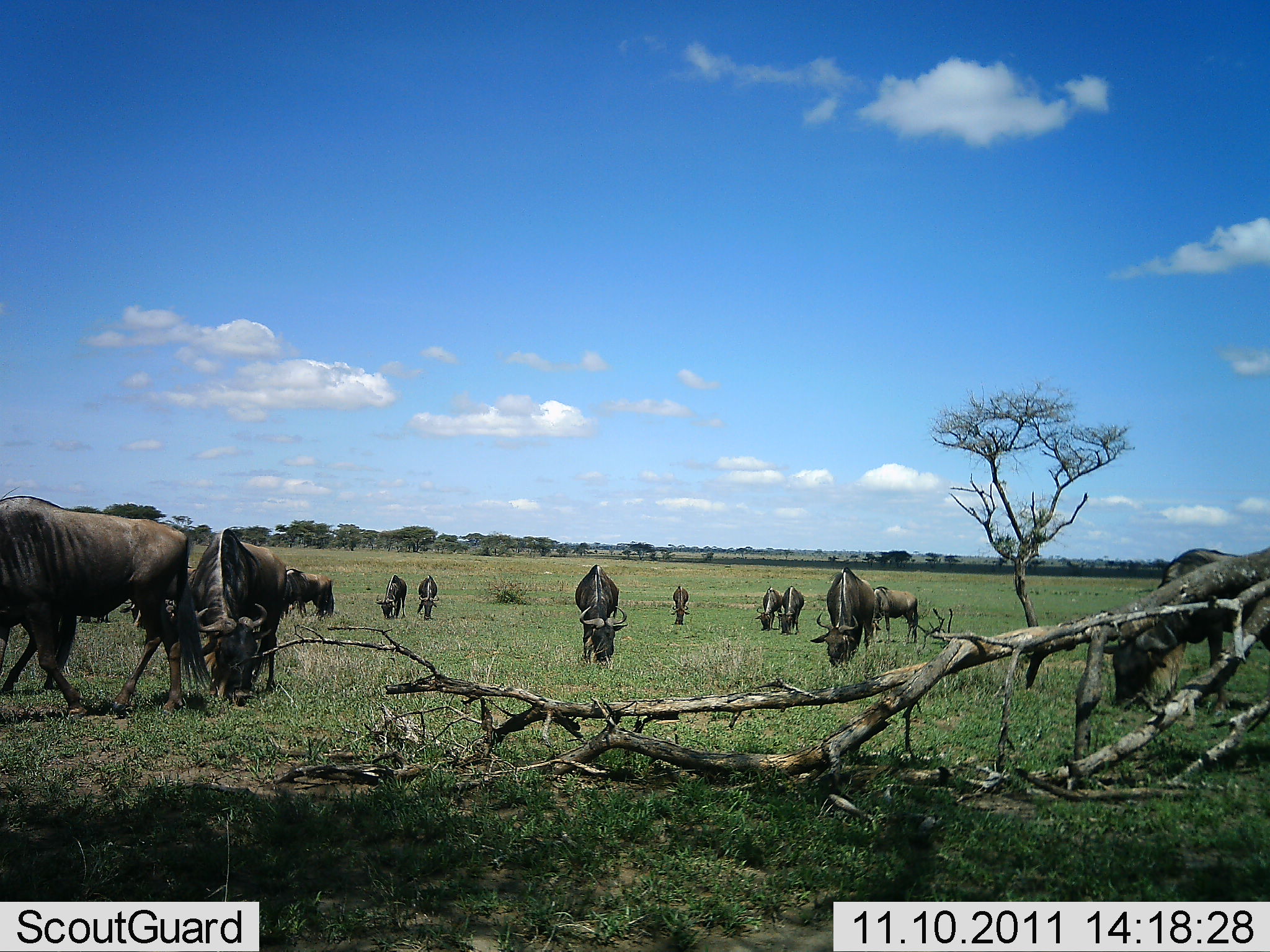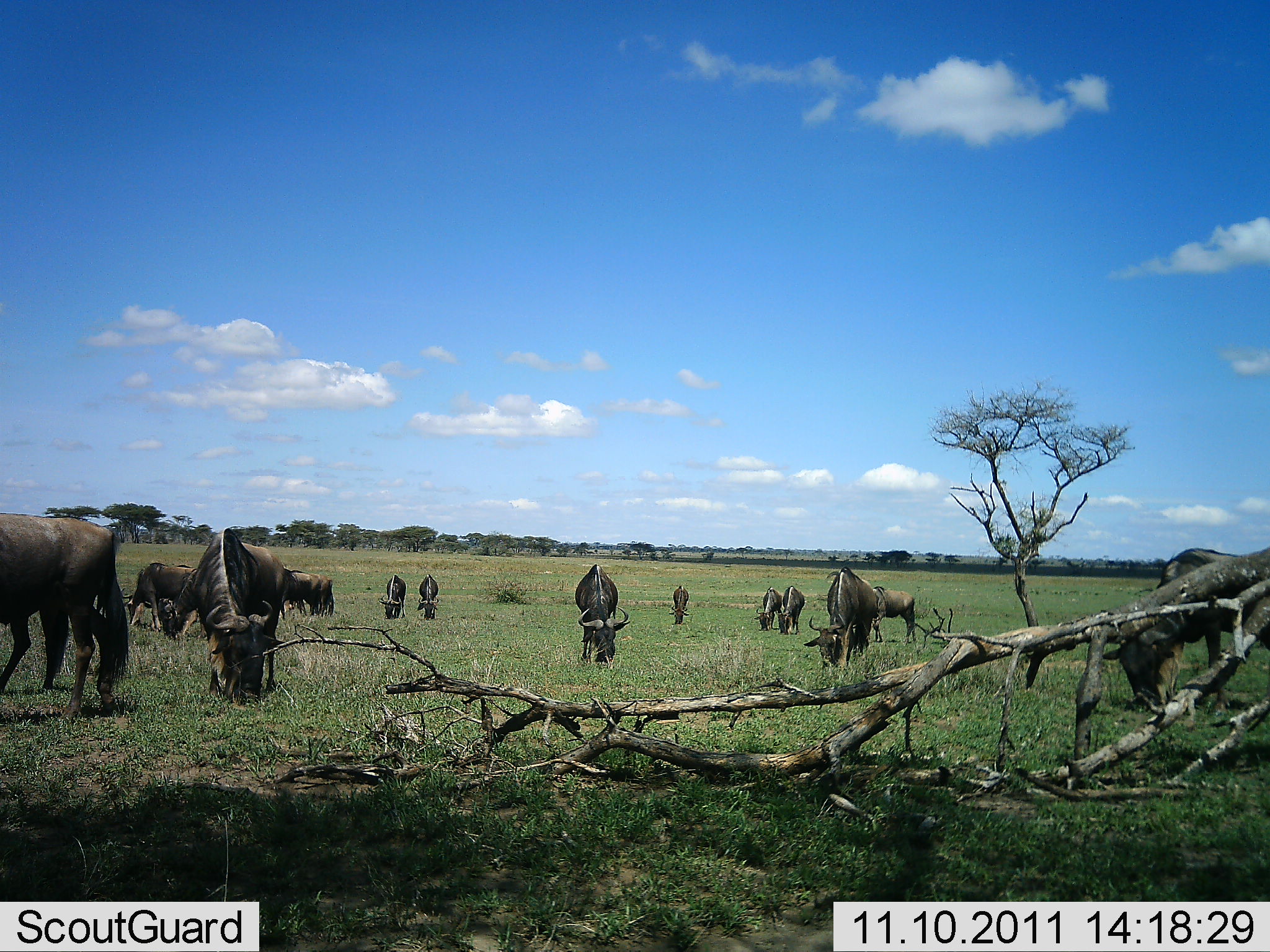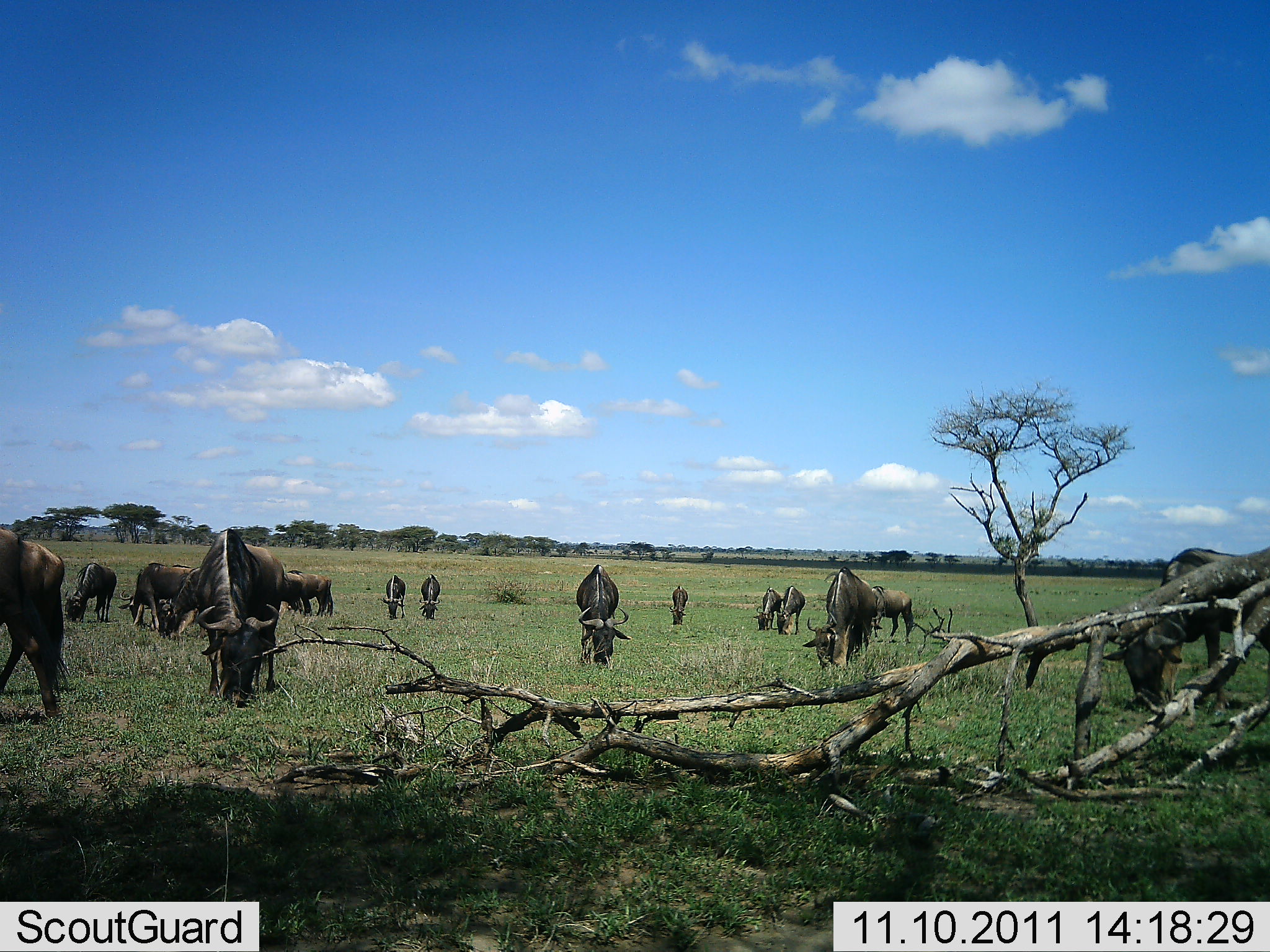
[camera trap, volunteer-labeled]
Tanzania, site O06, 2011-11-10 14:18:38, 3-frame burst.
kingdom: Animalia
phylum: Chordata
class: Mammalia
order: Artiodactyla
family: Bovidae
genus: Connochaetes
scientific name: Connochaetes taurinus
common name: blue wildebeest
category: wildebeest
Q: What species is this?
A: Wildebeest (blue wildebeest) (Connochaetes taurinus).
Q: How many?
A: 11-50.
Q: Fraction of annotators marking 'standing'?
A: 23%.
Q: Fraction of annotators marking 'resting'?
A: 0%.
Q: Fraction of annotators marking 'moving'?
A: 15%.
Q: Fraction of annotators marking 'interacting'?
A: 8%.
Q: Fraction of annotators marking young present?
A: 0%.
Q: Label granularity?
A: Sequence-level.